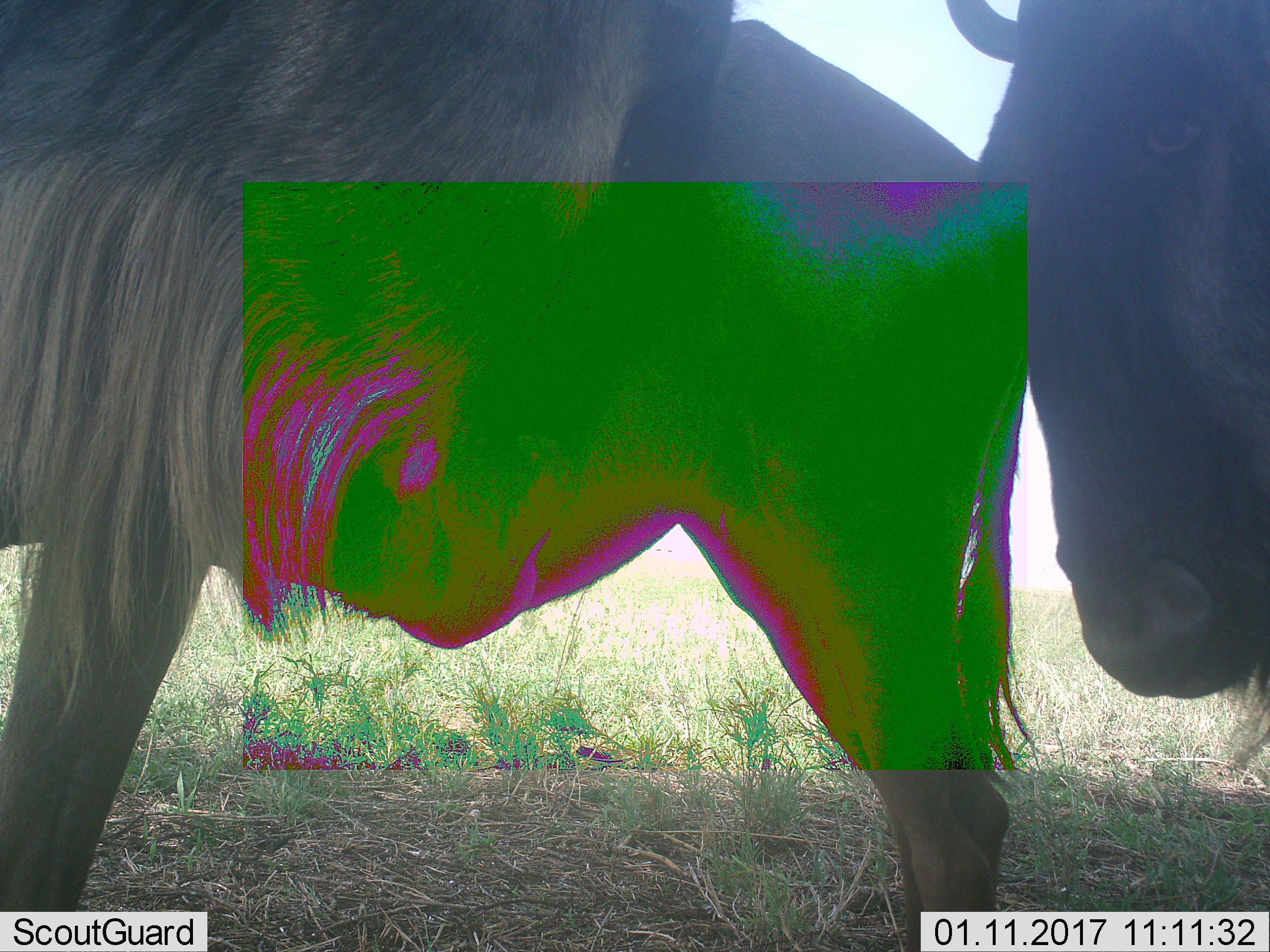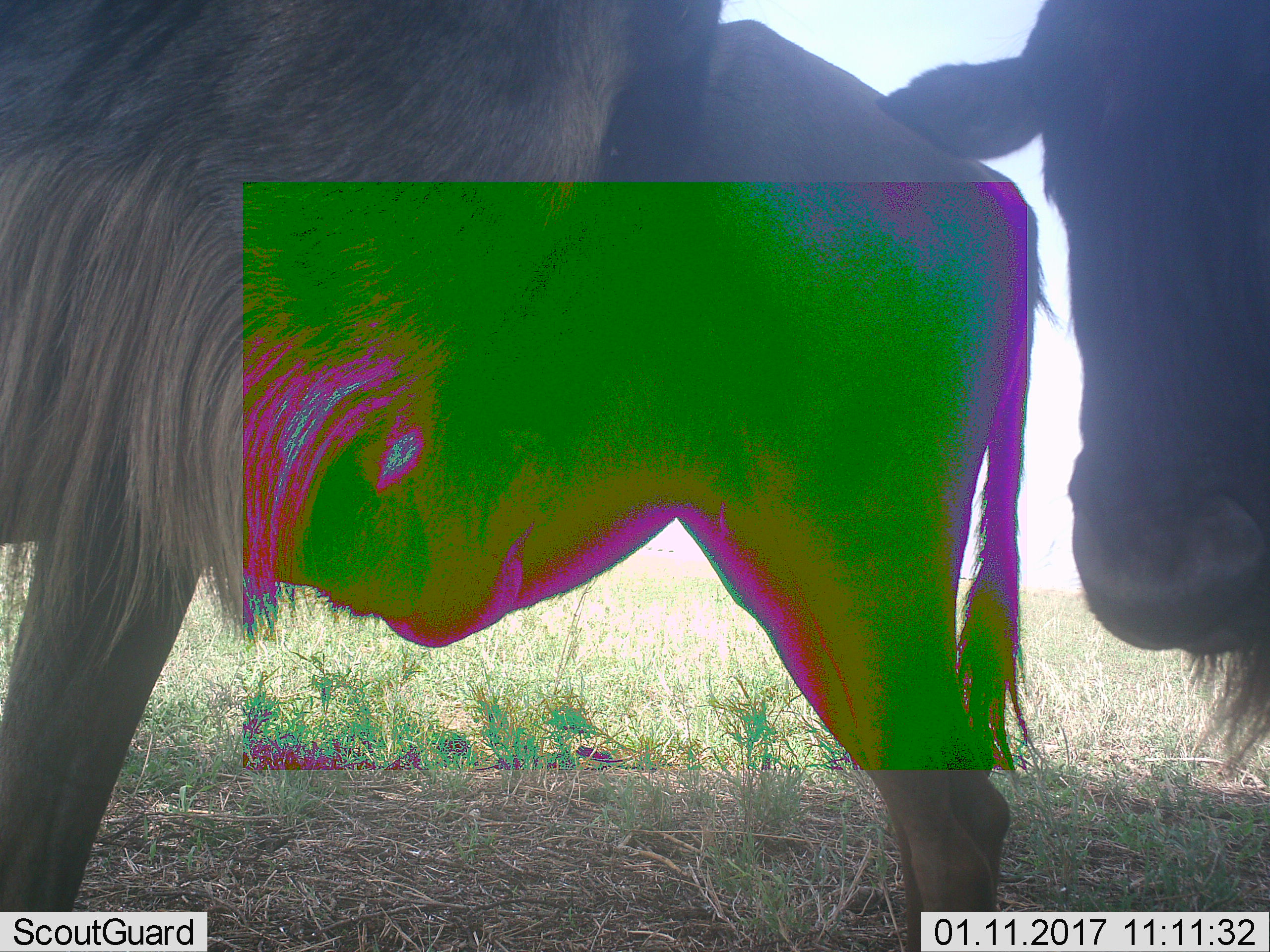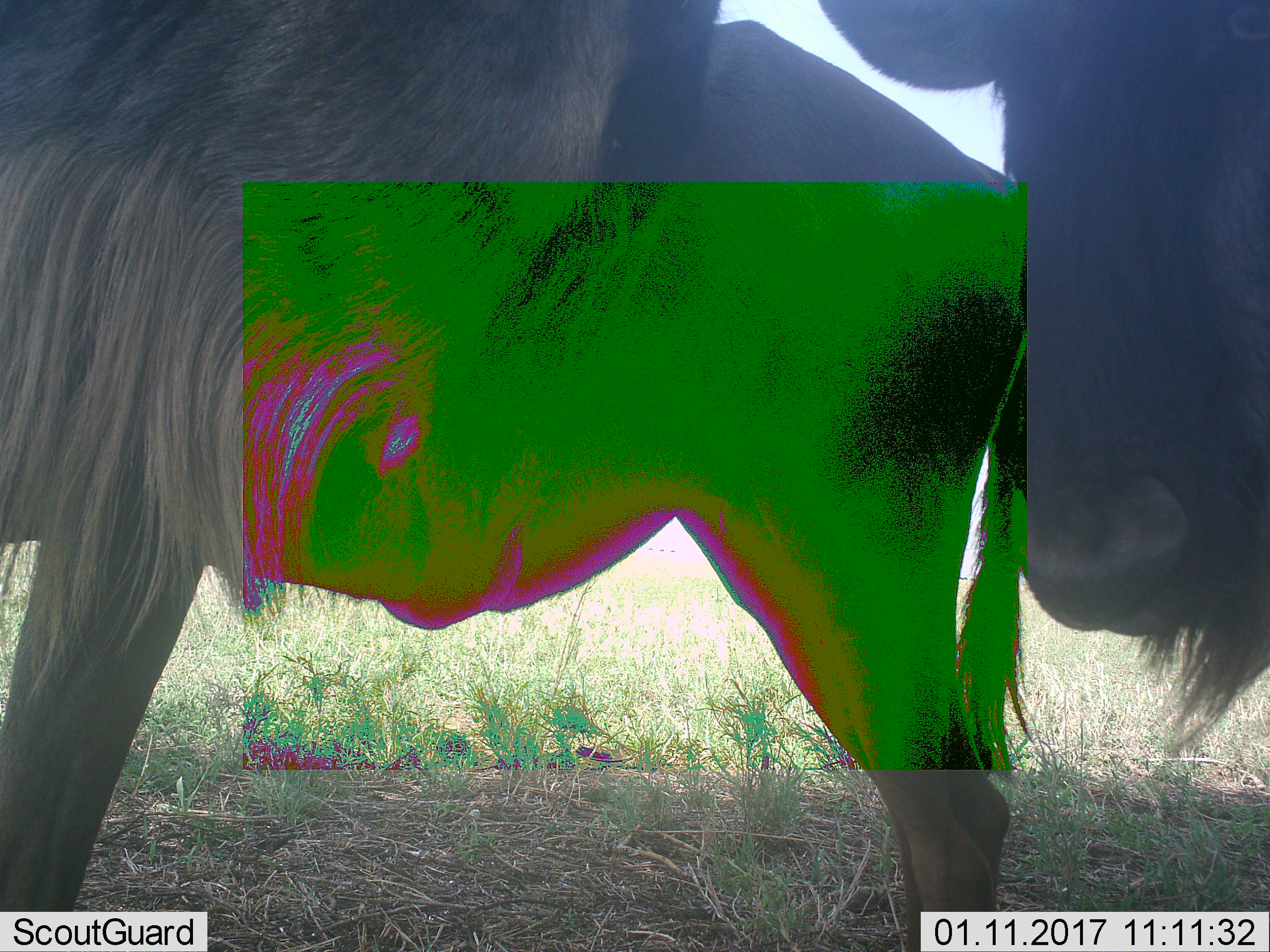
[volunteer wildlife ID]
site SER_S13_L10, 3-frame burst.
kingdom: Animalia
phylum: Chordata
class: Mammalia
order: Artiodactyla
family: Bovidae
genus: Connochaetes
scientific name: Connochaetes taurinus taurinus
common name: blue wildebeest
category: wildebeestblue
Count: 2.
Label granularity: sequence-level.